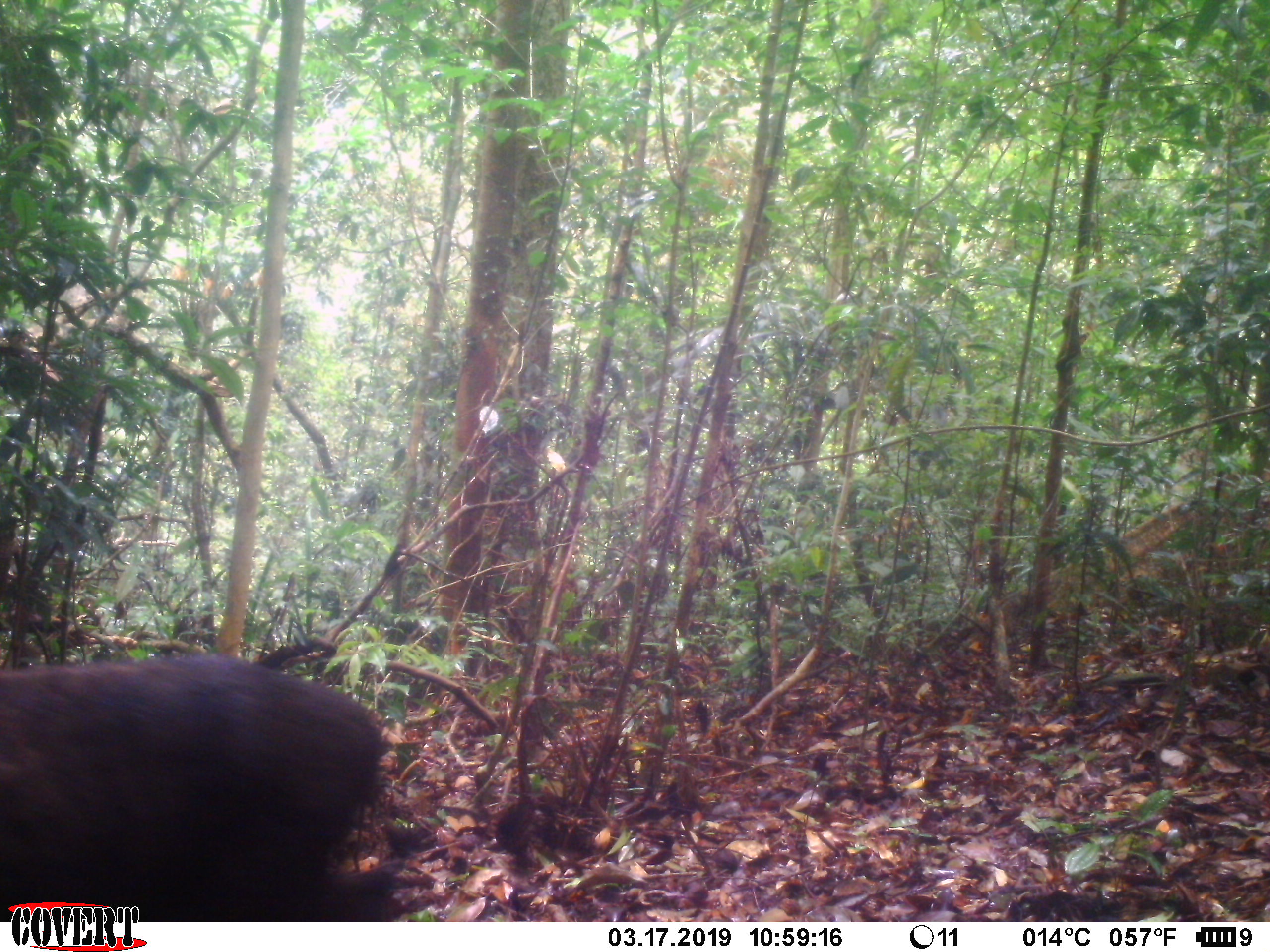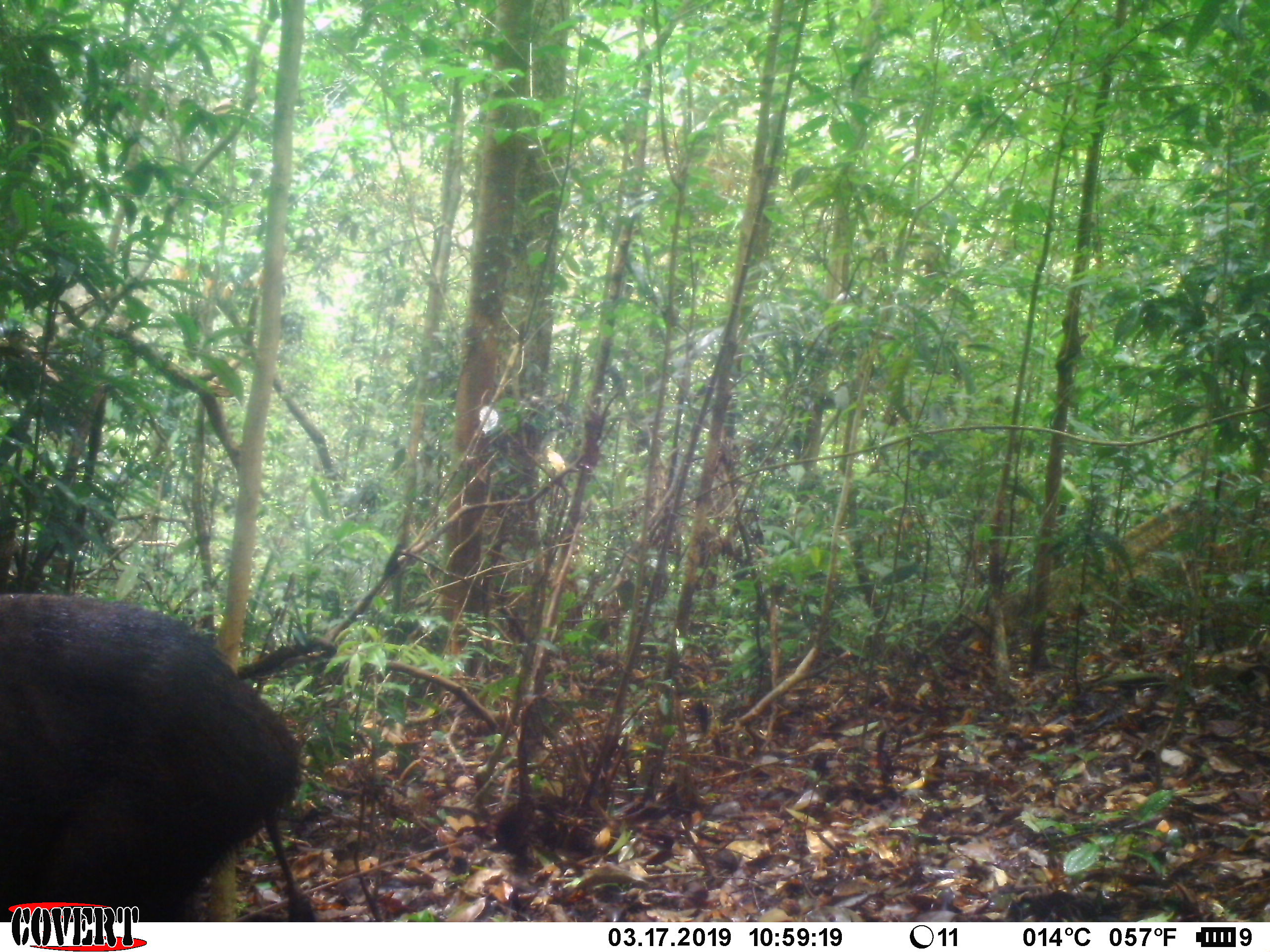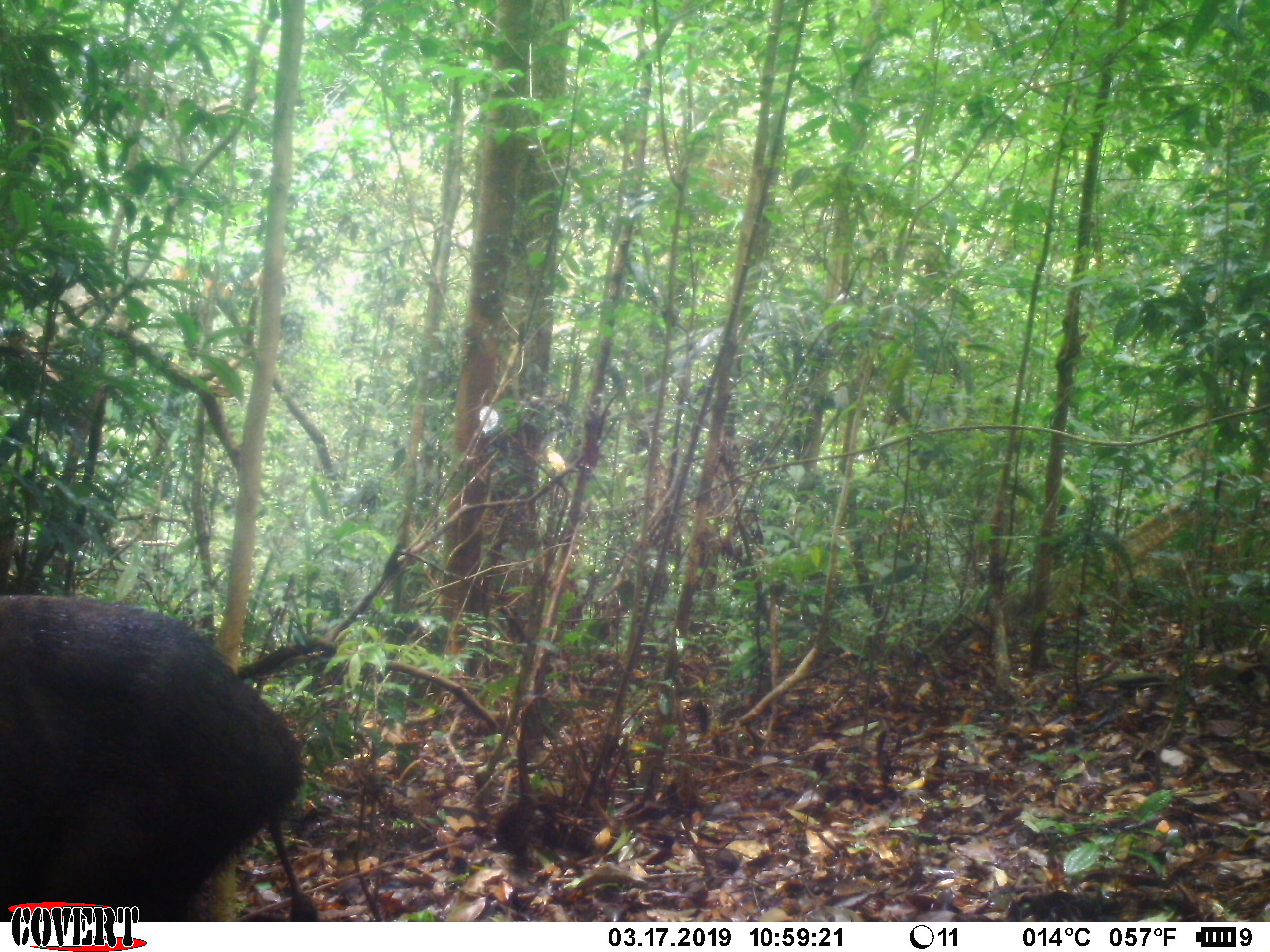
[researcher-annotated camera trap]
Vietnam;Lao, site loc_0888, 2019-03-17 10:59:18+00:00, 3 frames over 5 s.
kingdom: Animalia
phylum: Chordata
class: Mammalia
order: Artiodactyla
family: Suidae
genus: Sus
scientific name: Sus scrofa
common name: eurasian wild pig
Eurasian wild pig (Sus scrofa). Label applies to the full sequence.